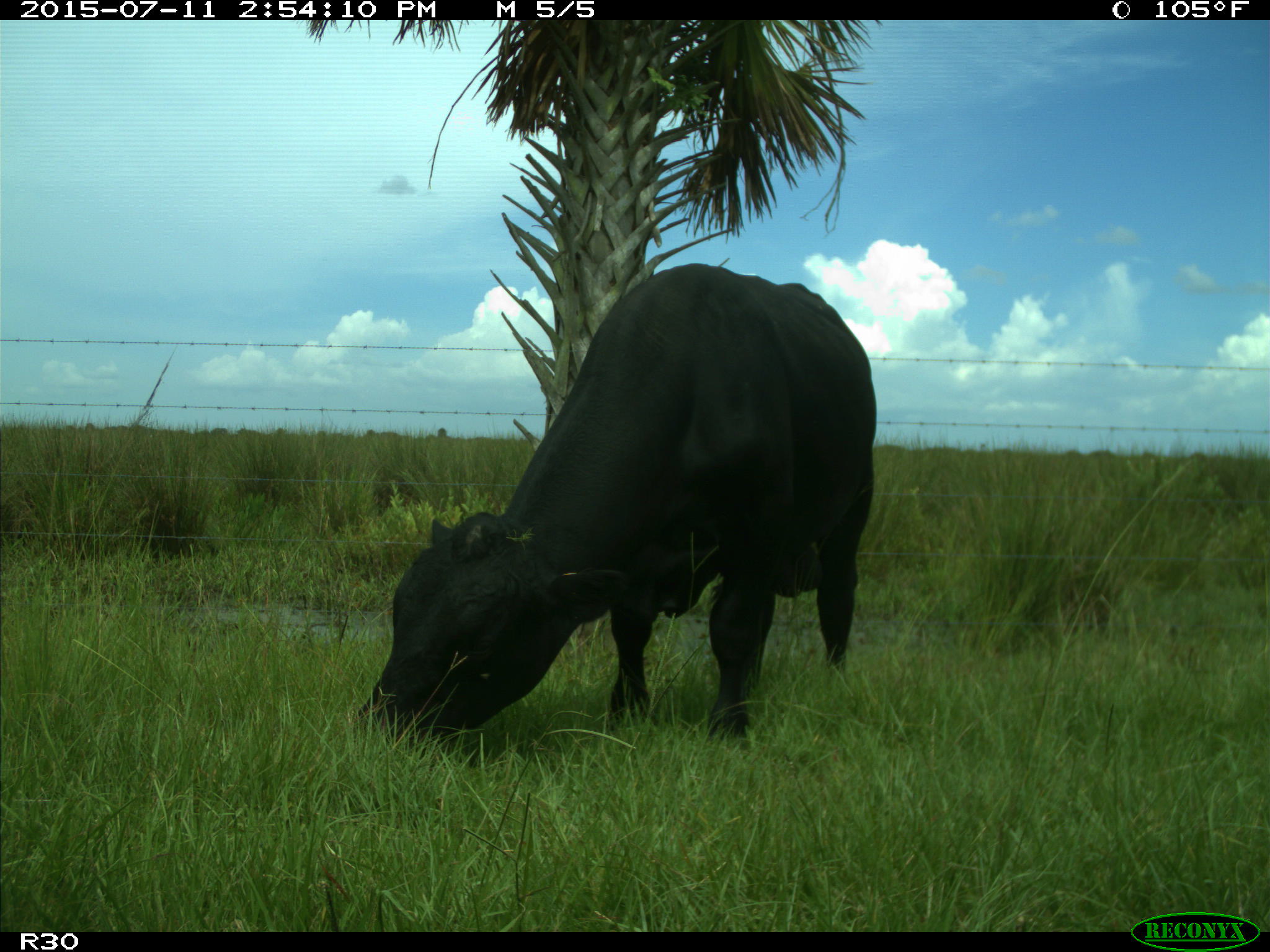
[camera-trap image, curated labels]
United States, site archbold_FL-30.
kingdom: Animalia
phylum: Chordata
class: Mammalia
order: Artiodactyla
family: Bovidae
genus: Bos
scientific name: Bos taurus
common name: domestic cow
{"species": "Bos taurus (domestic cow)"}